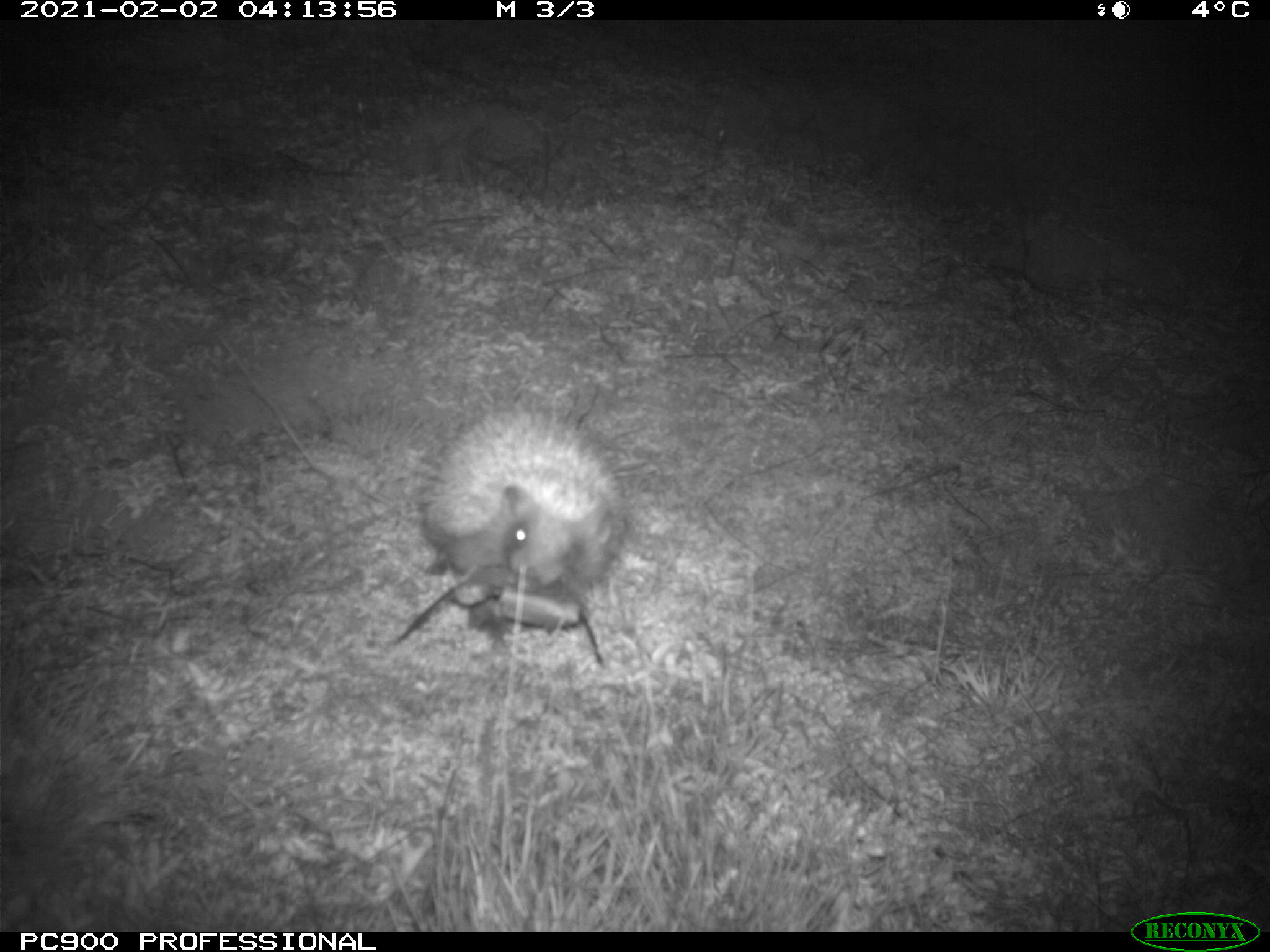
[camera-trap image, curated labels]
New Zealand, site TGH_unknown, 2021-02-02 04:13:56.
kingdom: Animalia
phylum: Chordata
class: Mammalia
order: Eulipotyphla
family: Erinaceidae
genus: Erinaceus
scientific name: Erinaceus europaeus europaeus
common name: european hedgehog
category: hedgehog